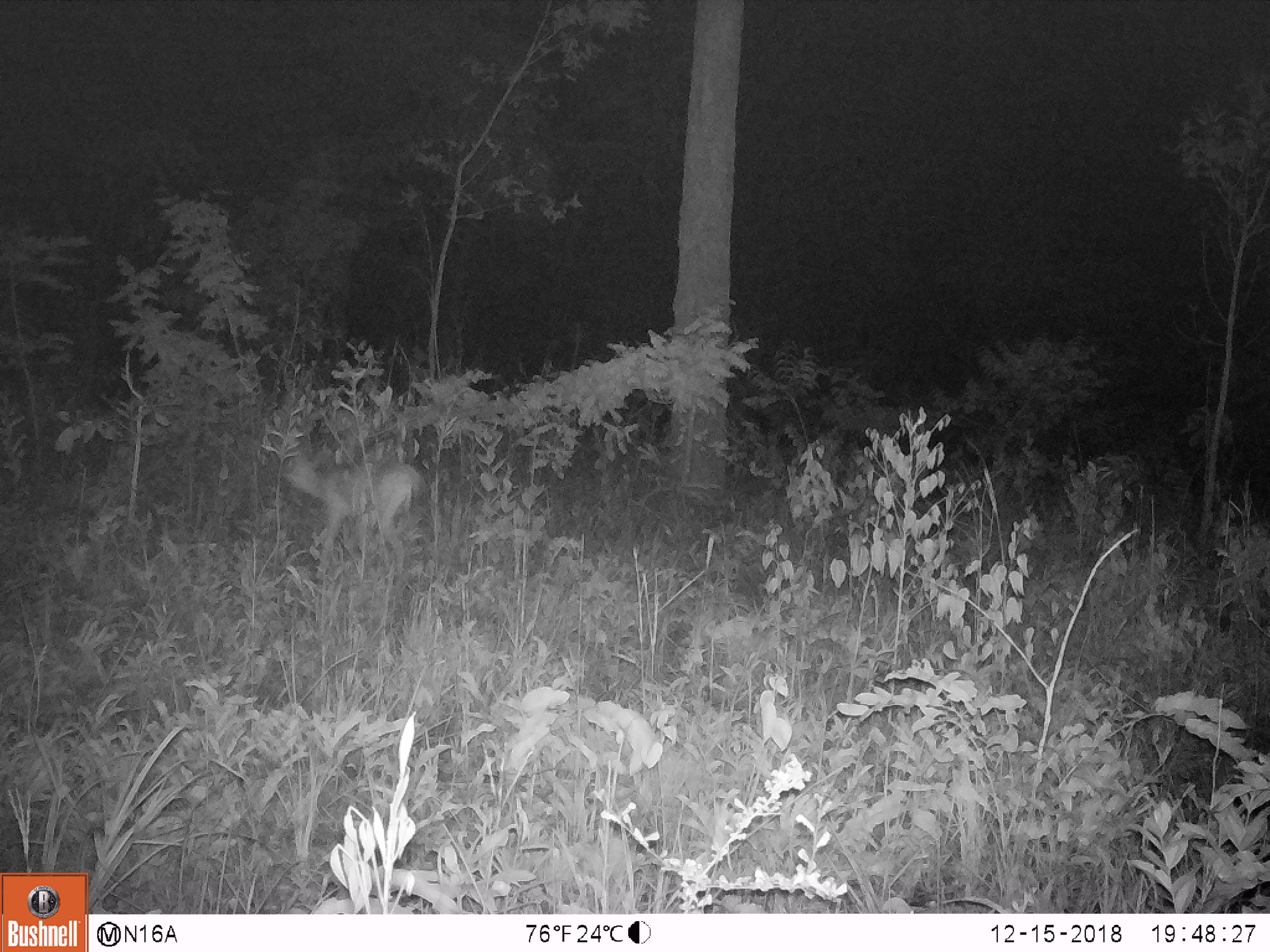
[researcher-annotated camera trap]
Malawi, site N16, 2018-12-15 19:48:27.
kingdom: Animalia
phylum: Chordata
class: Mammalia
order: Artiodactyla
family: Bovidae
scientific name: Antilopinae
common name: small antelope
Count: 1.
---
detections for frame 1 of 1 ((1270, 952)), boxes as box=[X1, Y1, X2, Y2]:
small antelope: box=[279, 446, 421, 590]